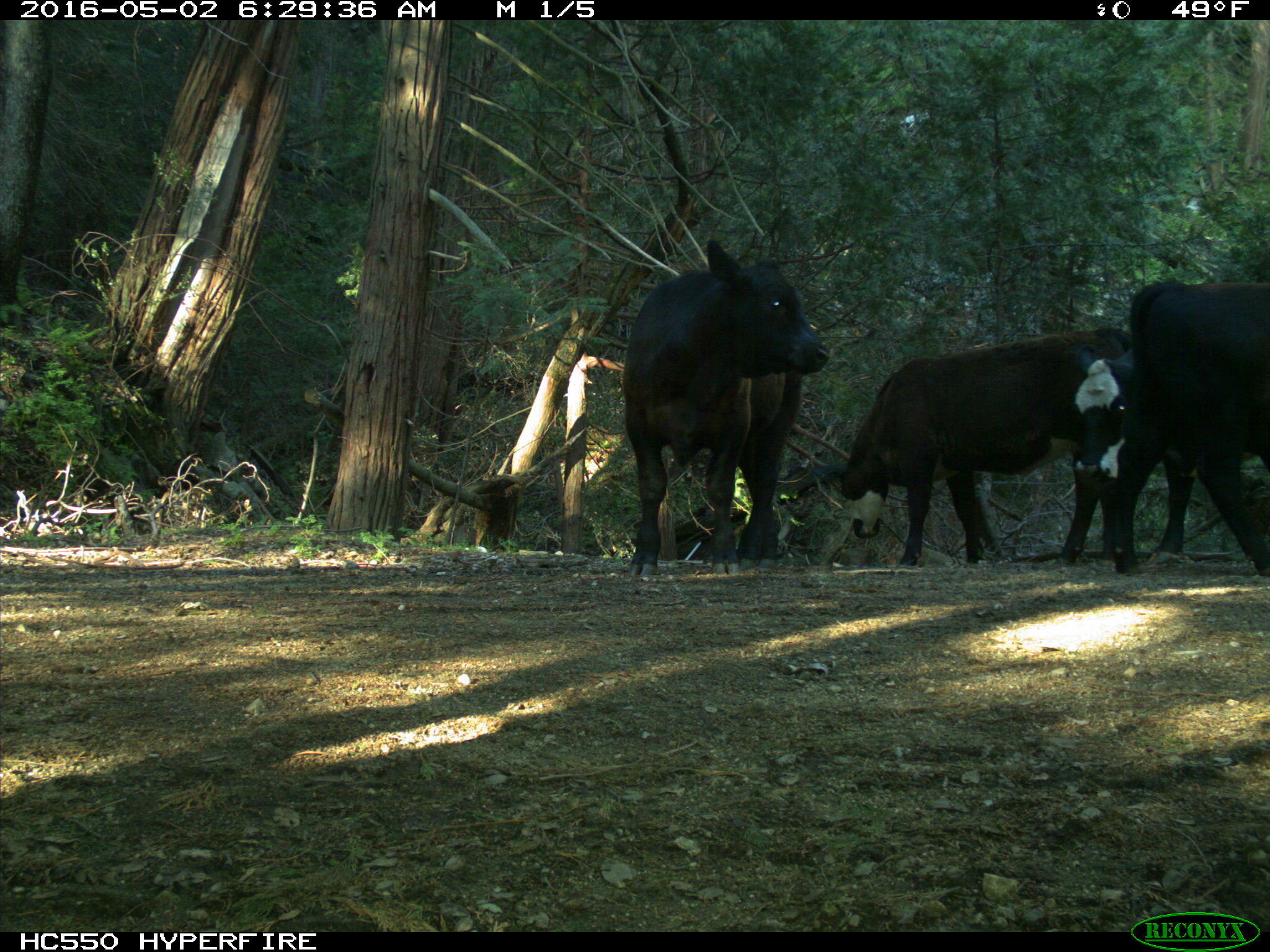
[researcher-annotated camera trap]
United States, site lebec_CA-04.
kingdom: Animalia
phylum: Chordata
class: Mammalia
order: Artiodactyla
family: Bovidae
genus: Bos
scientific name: Bos taurus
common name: domestic cow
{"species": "Bos taurus (domestic cow)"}